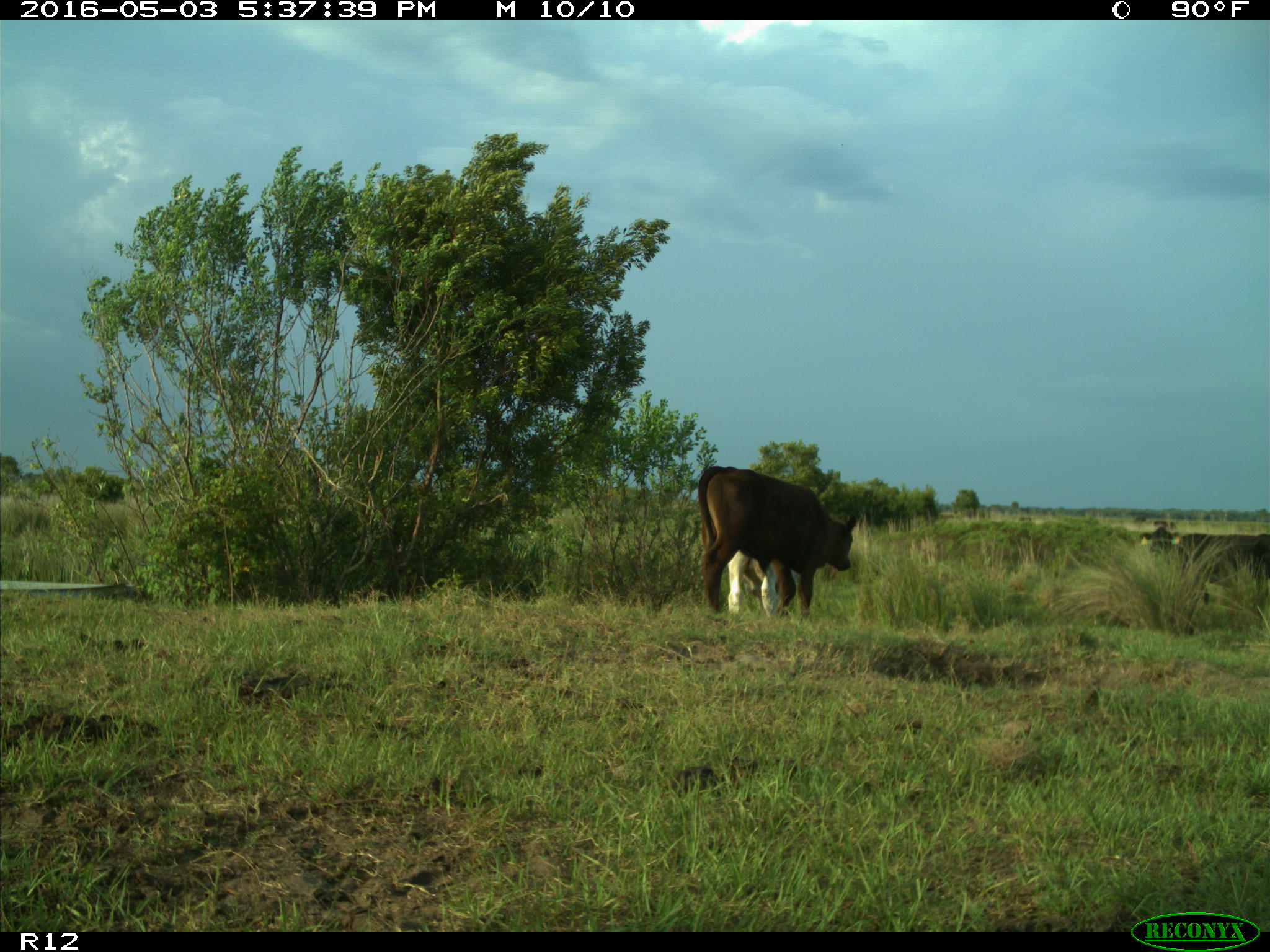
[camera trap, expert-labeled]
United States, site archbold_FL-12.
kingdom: Animalia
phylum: Chordata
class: Mammalia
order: Artiodactyla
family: Bovidae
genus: Bos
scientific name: Bos taurus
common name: domestic cow